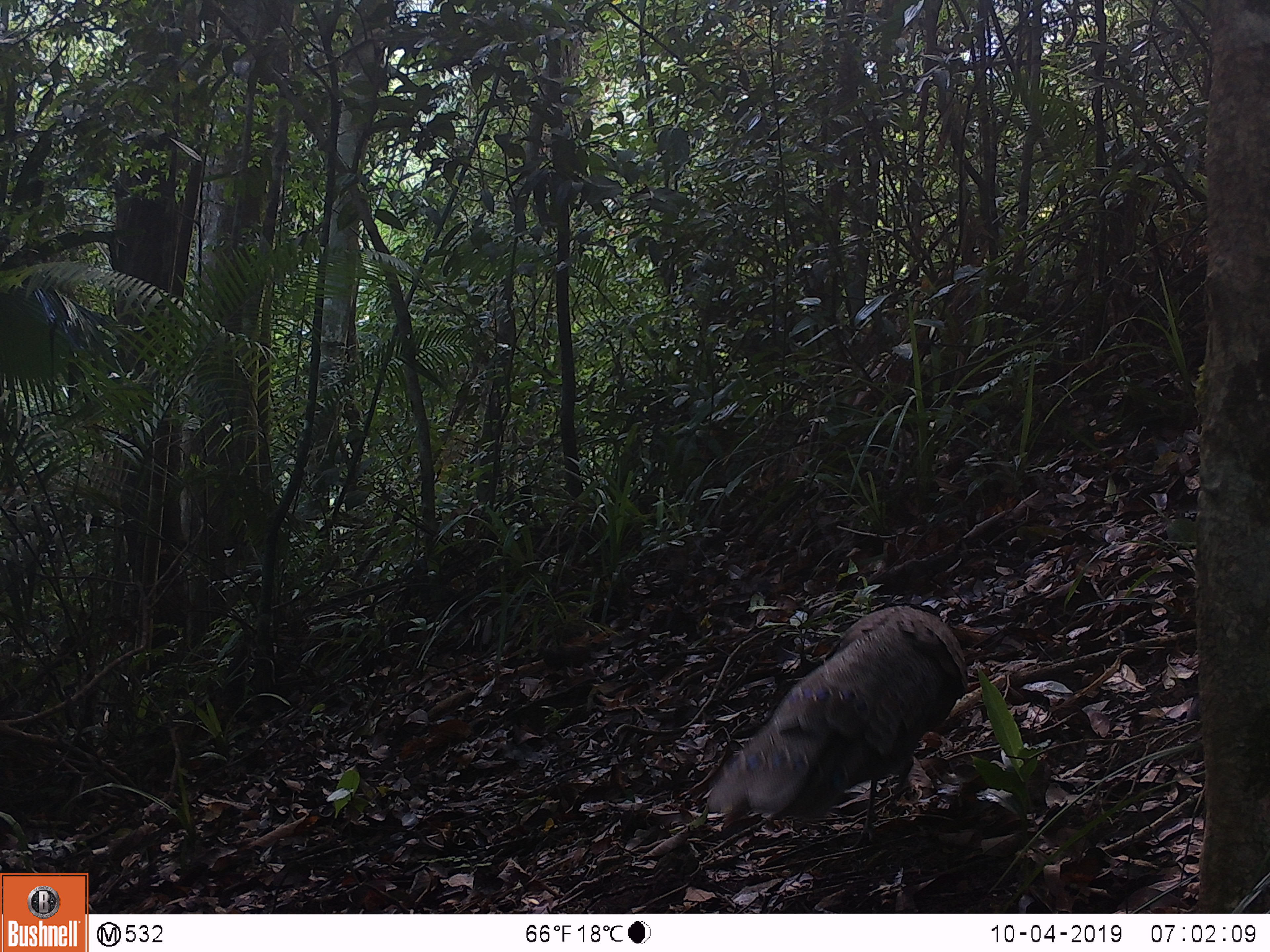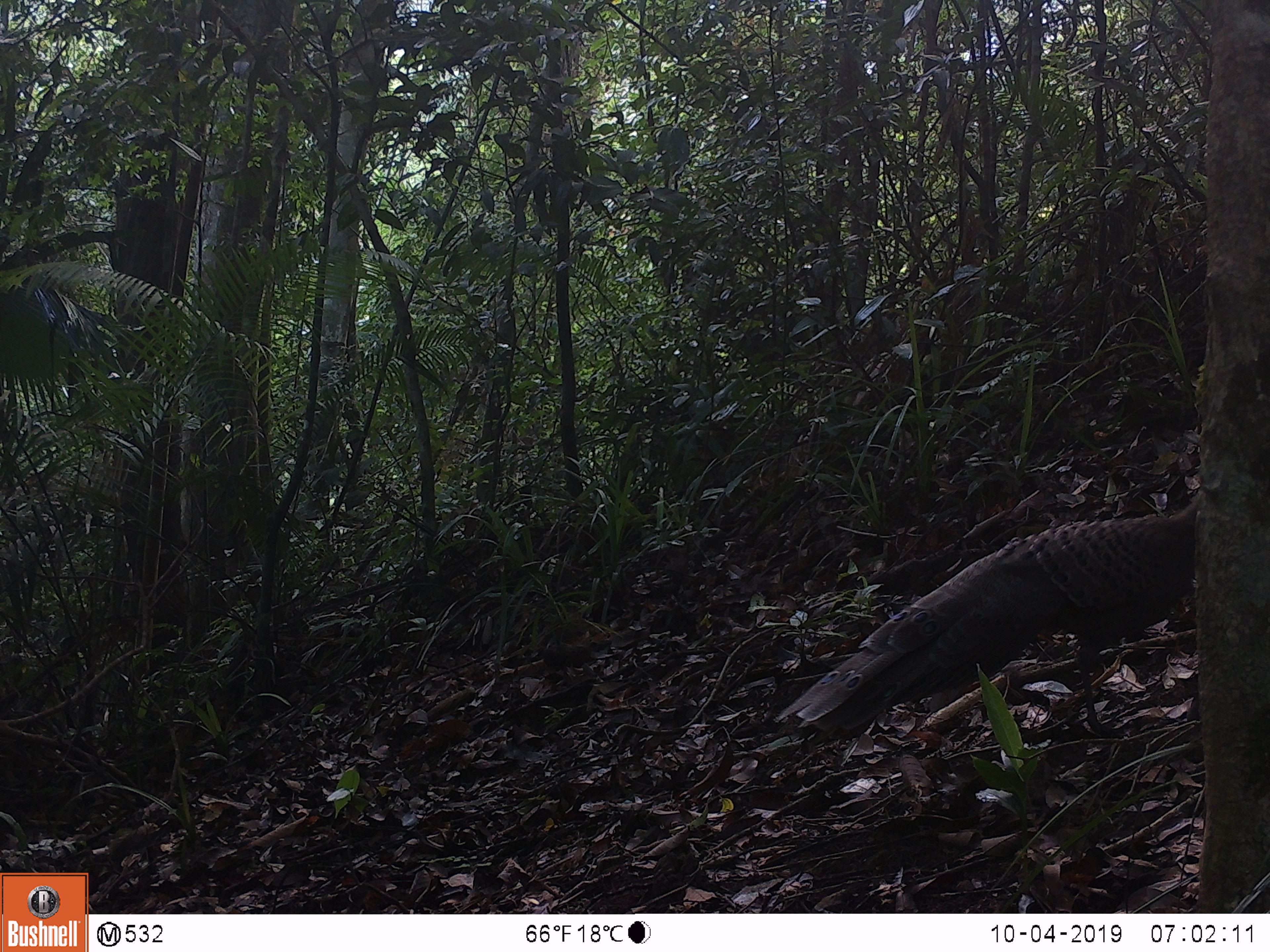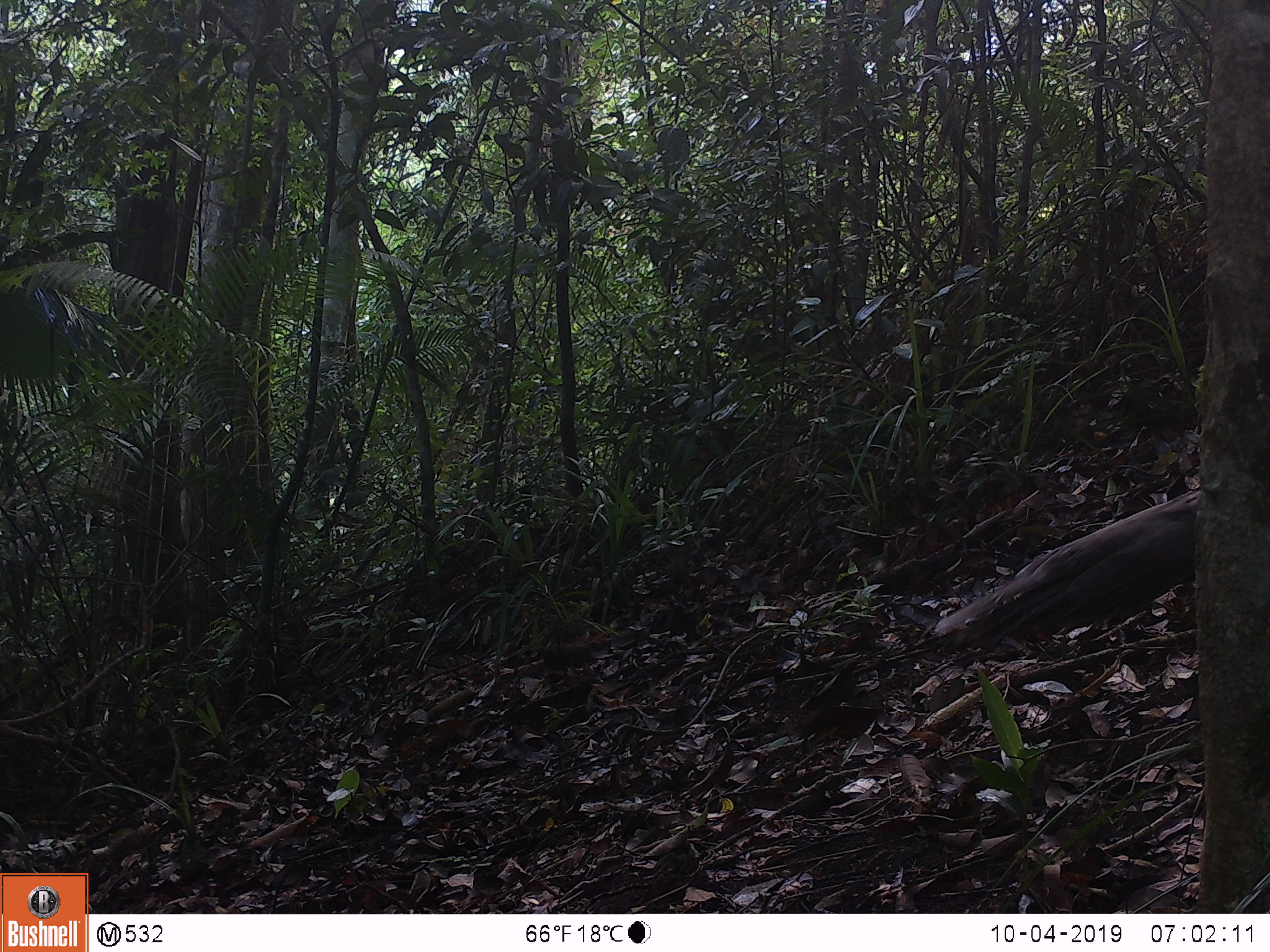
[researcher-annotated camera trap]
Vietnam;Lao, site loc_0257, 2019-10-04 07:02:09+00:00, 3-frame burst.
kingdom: Animalia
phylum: Chordata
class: Aves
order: Galliformes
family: Phasianidae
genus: Polyplectron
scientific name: Polyplectron bicalcaratum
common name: gray peacock-pheasant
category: grey peacock pheasant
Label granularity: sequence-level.